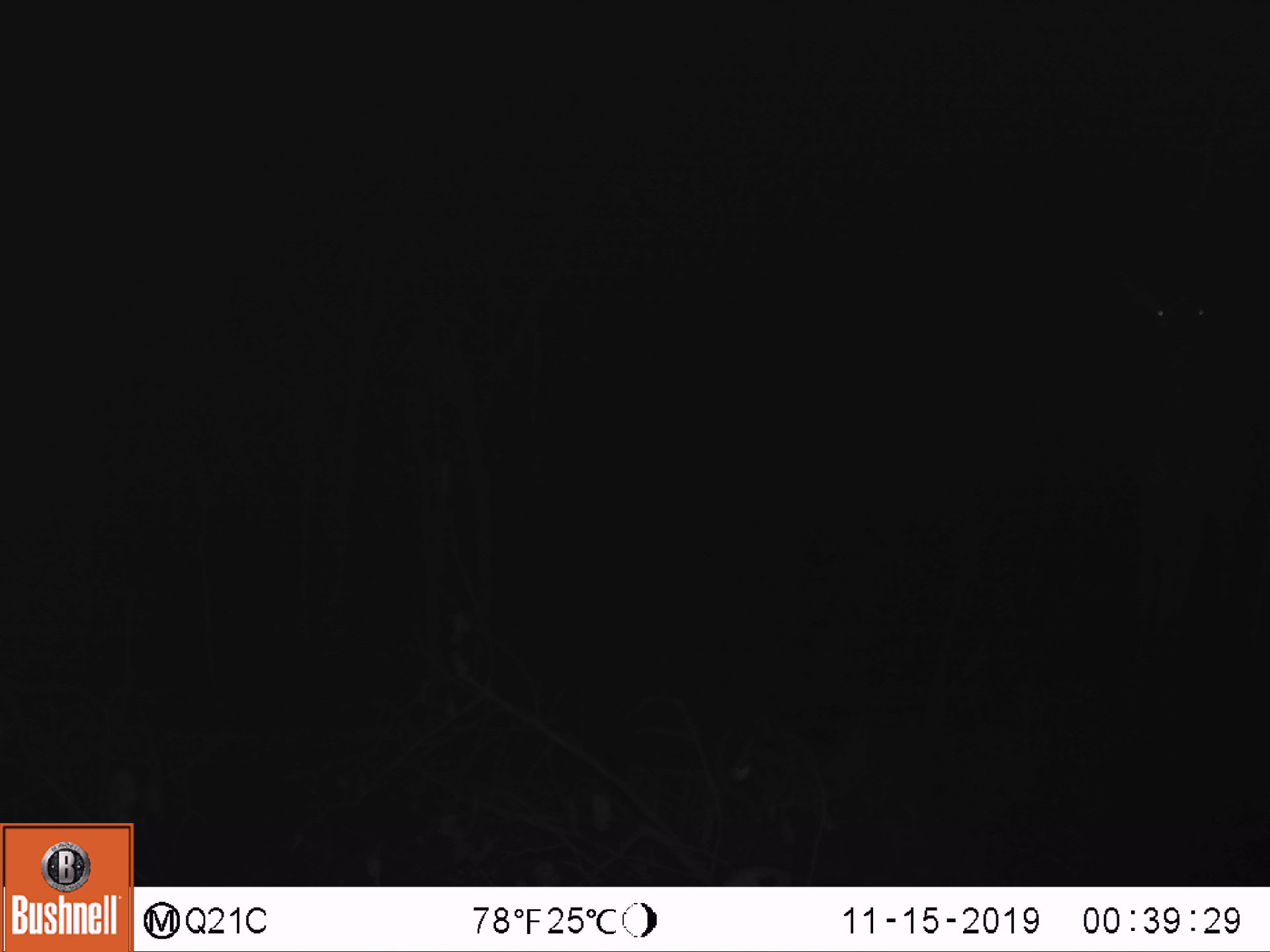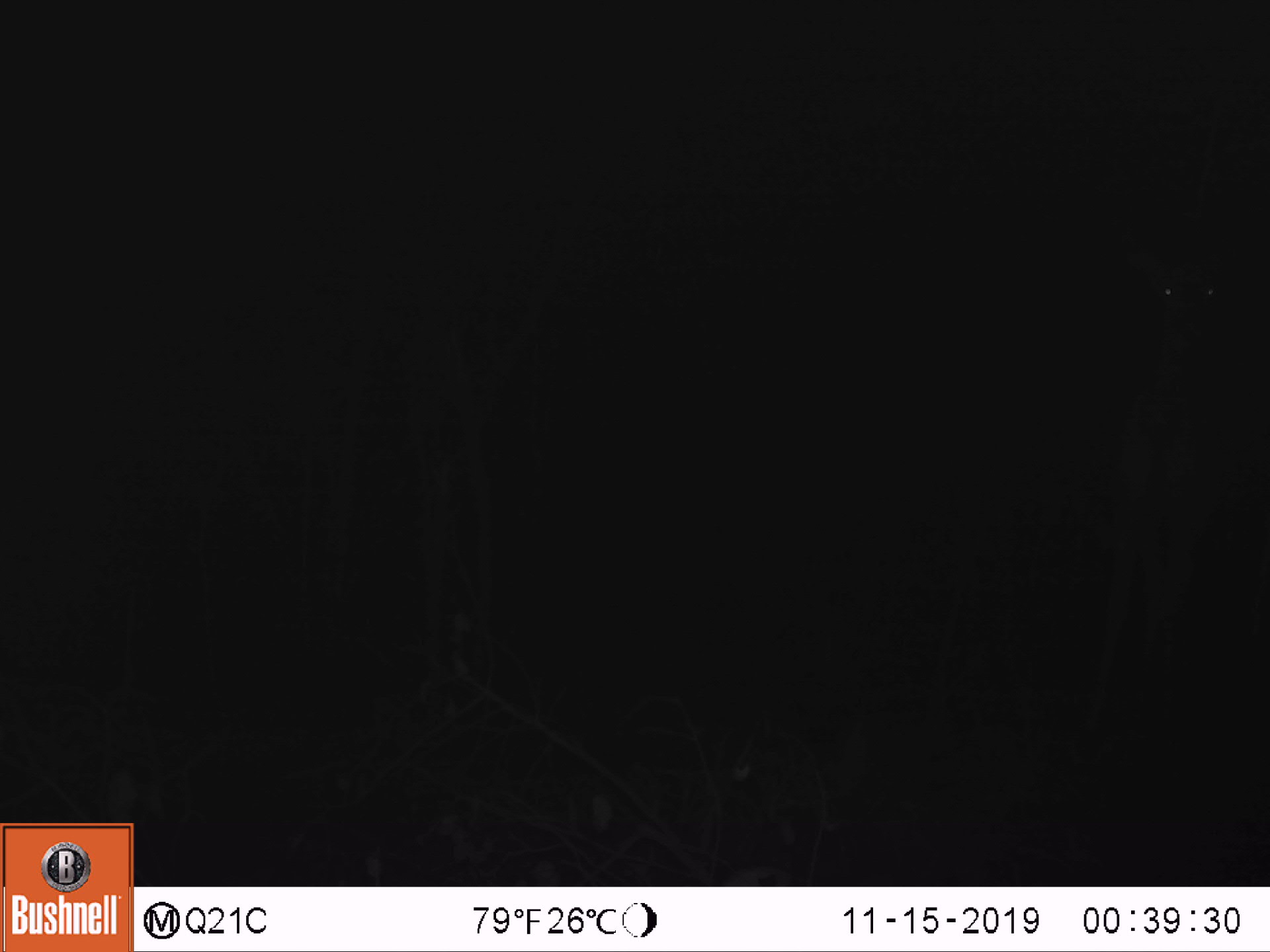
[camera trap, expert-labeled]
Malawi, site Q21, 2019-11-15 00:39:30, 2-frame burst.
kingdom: Animalia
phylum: Chordata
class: Mammalia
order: Artiodactyla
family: Bovidae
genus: Tragelaphus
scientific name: Tragelaphus strepsiceros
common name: greater kudu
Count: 1.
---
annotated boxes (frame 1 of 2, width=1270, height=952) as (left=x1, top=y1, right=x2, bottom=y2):
greater kudu: (left=1094, top=234, right=1262, bottom=705)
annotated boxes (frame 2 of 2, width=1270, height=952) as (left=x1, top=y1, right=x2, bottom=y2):
greater kudu: (left=1091, top=222, right=1262, bottom=720)